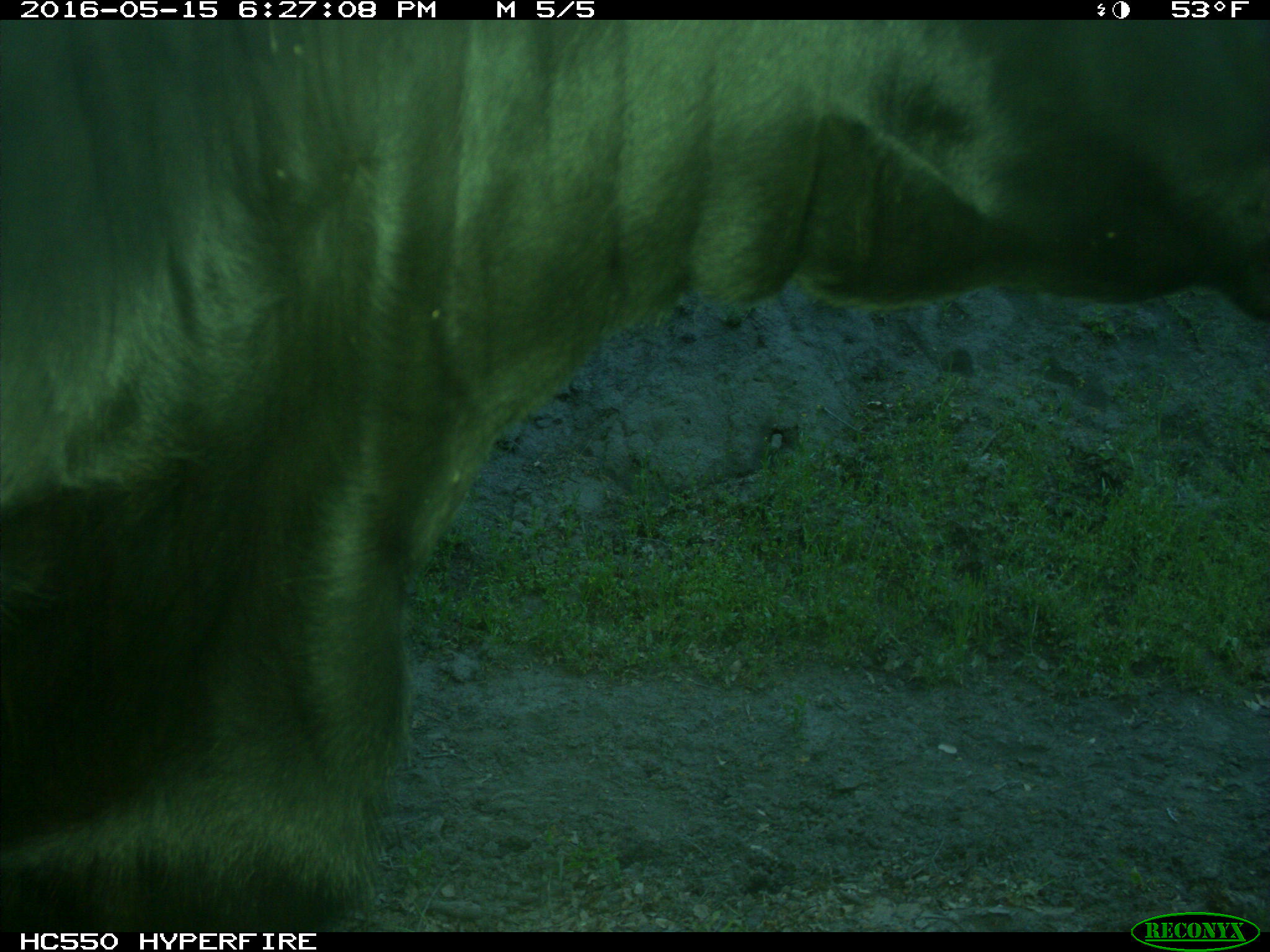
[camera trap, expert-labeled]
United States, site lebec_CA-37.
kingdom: Animalia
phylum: Chordata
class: Mammalia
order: Artiodactyla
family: Bovidae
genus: Bos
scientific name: Bos taurus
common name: domestic cow